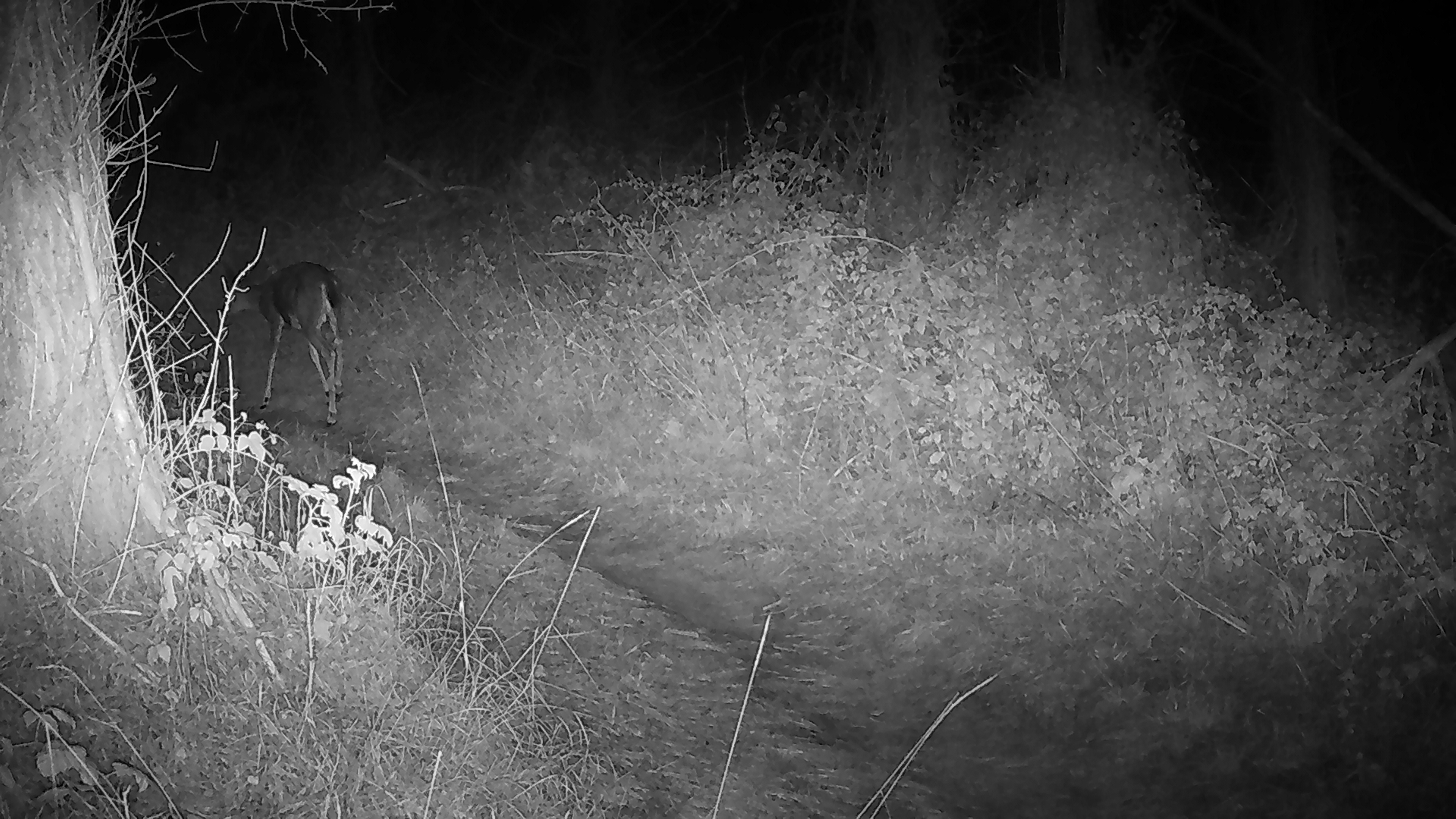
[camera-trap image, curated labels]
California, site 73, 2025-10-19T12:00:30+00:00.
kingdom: Animalia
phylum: Chordata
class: Mammalia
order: Artiodactyla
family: Cervidae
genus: Odocoileus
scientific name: Odocoileus hemionus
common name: mule deer